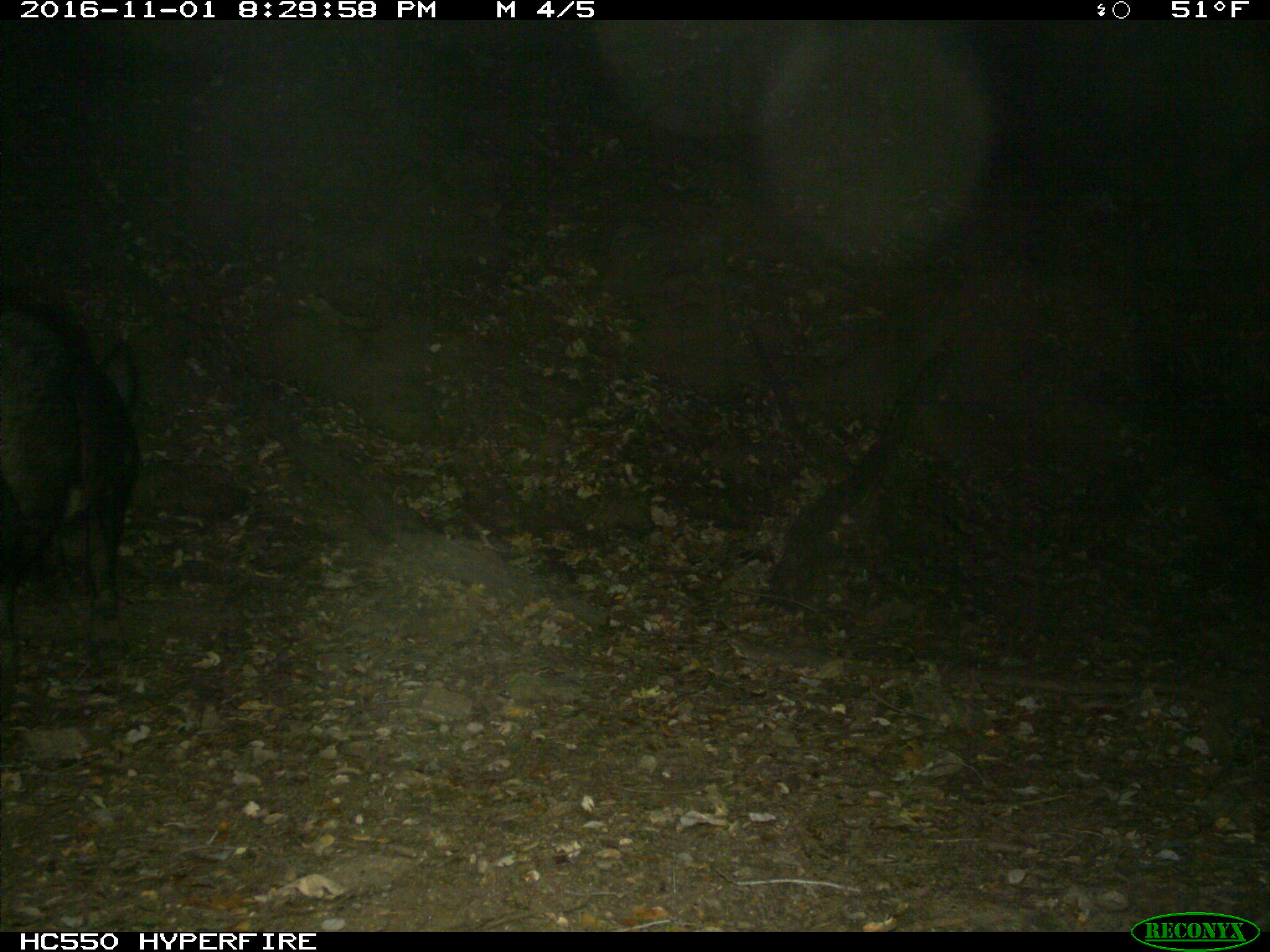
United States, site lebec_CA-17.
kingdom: Animalia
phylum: Chordata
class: Mammalia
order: Artiodactyla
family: Suidae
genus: Sus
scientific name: Sus scrofa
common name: wild boar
Sus scrofa (wild boar).